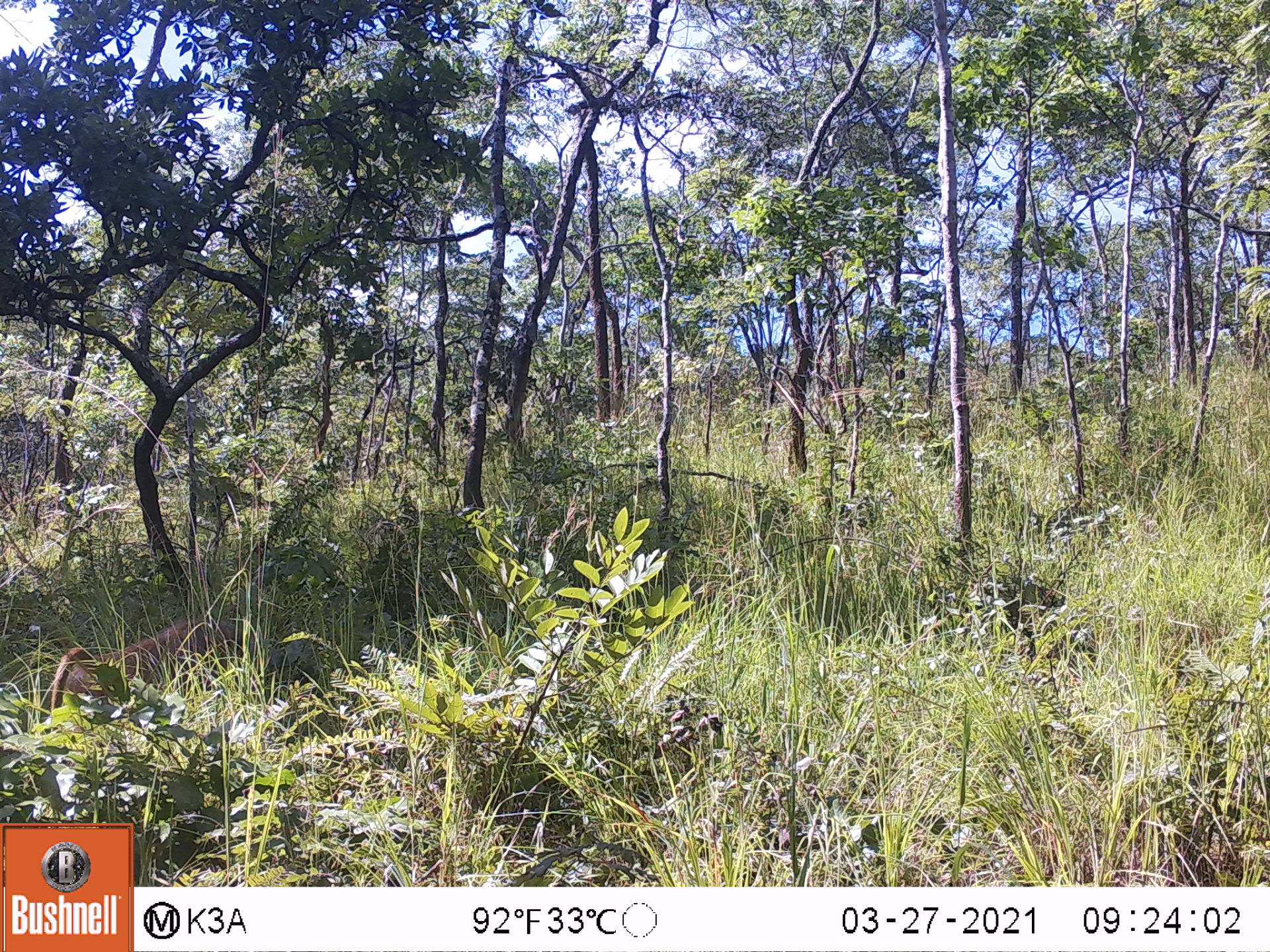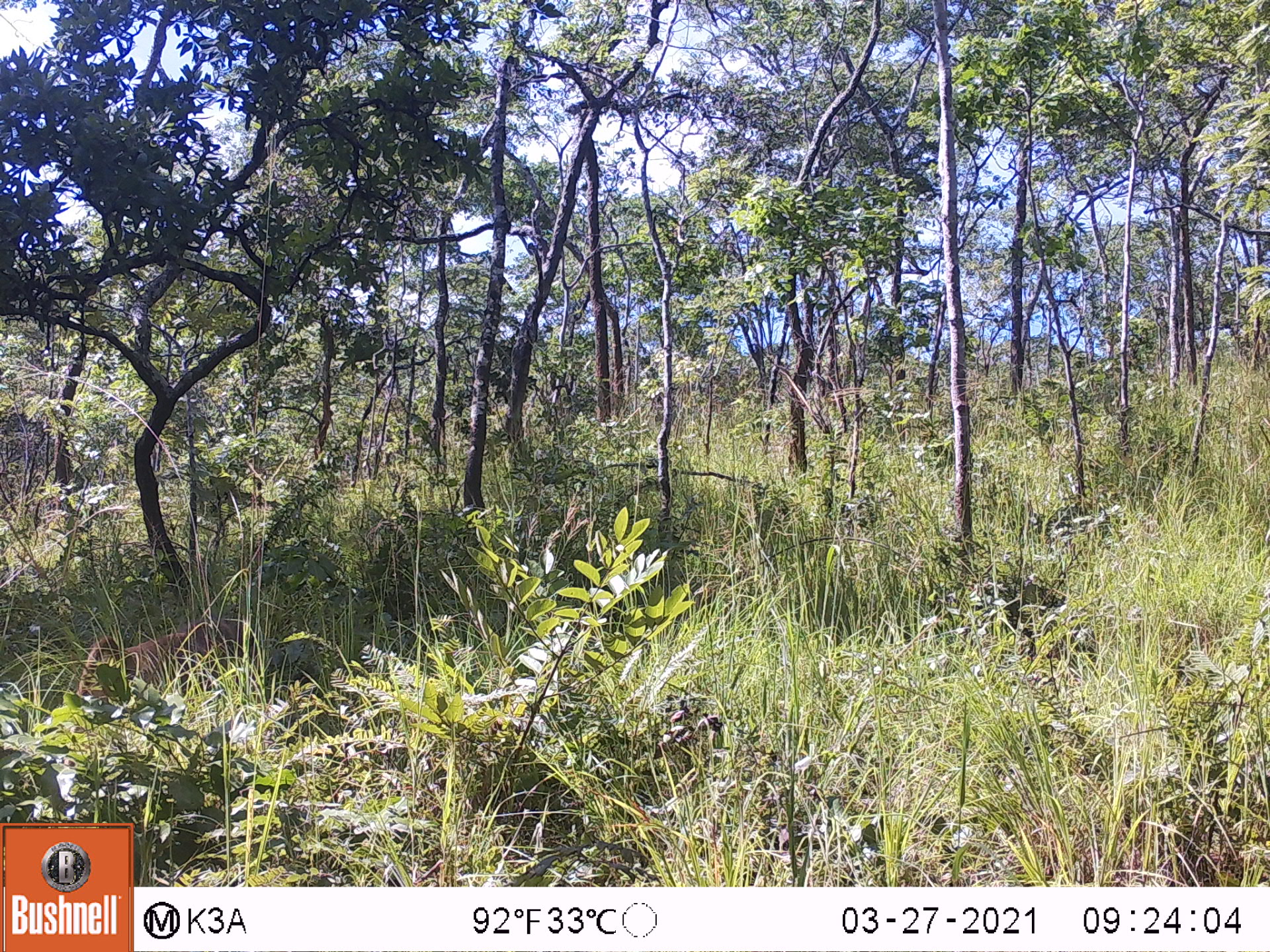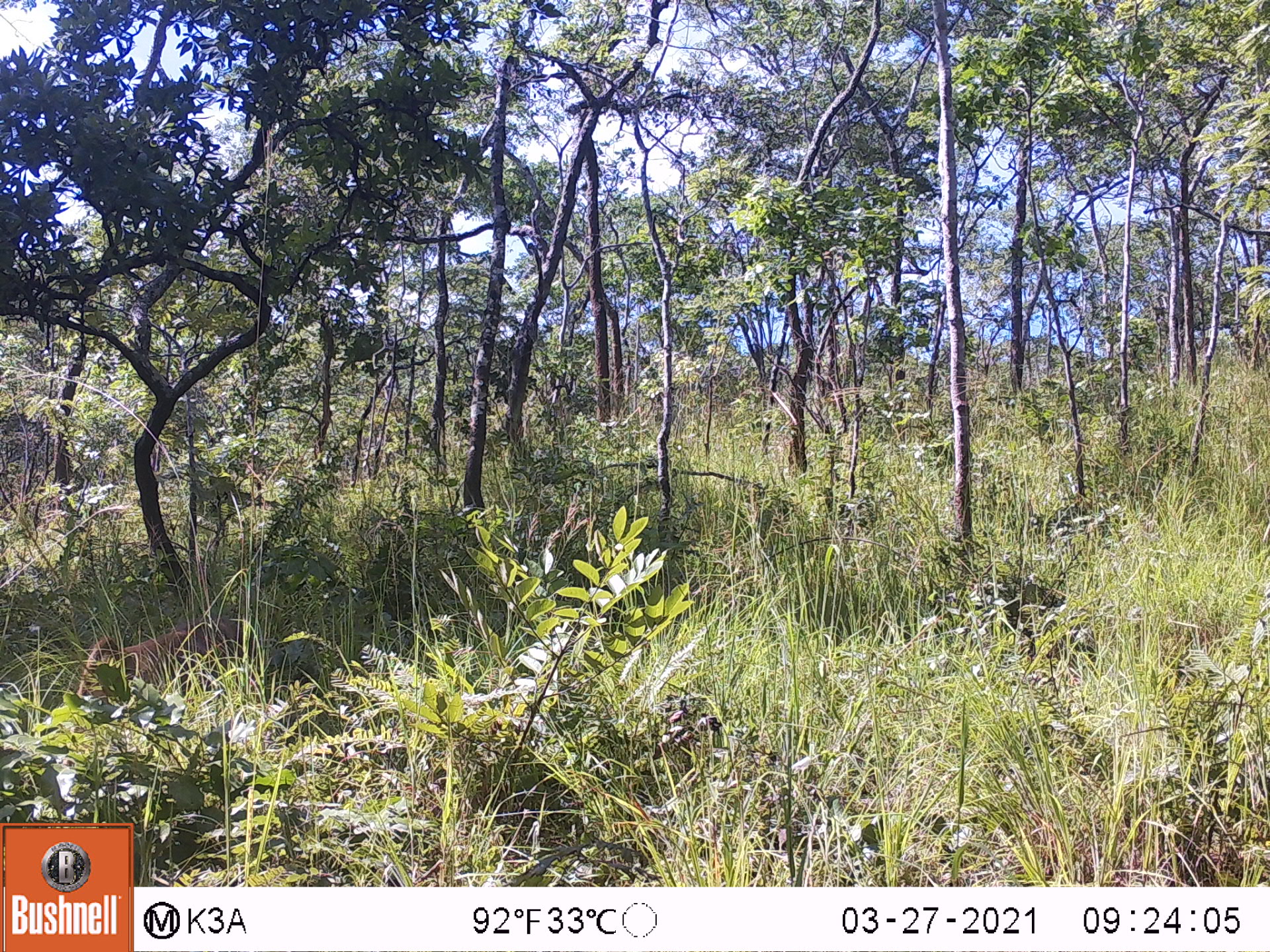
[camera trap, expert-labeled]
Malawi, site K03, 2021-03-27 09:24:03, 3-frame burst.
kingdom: Animalia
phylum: Chordata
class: Mammalia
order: Primates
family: Cercopithecidae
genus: Papio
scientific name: Papio cynocephalus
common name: yellow baboon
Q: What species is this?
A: Yellow baboon (Papio cynocephalus).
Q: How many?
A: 1.